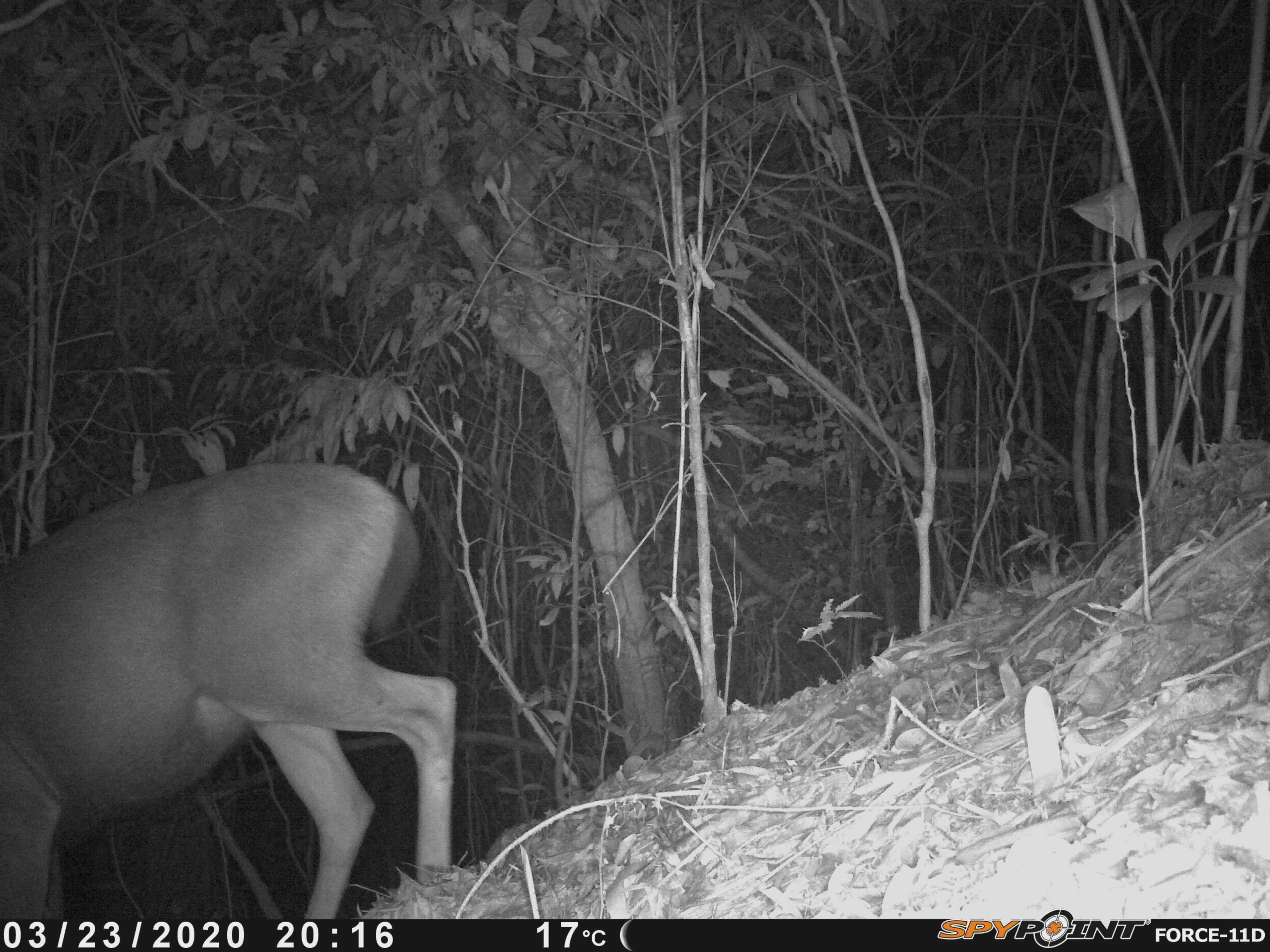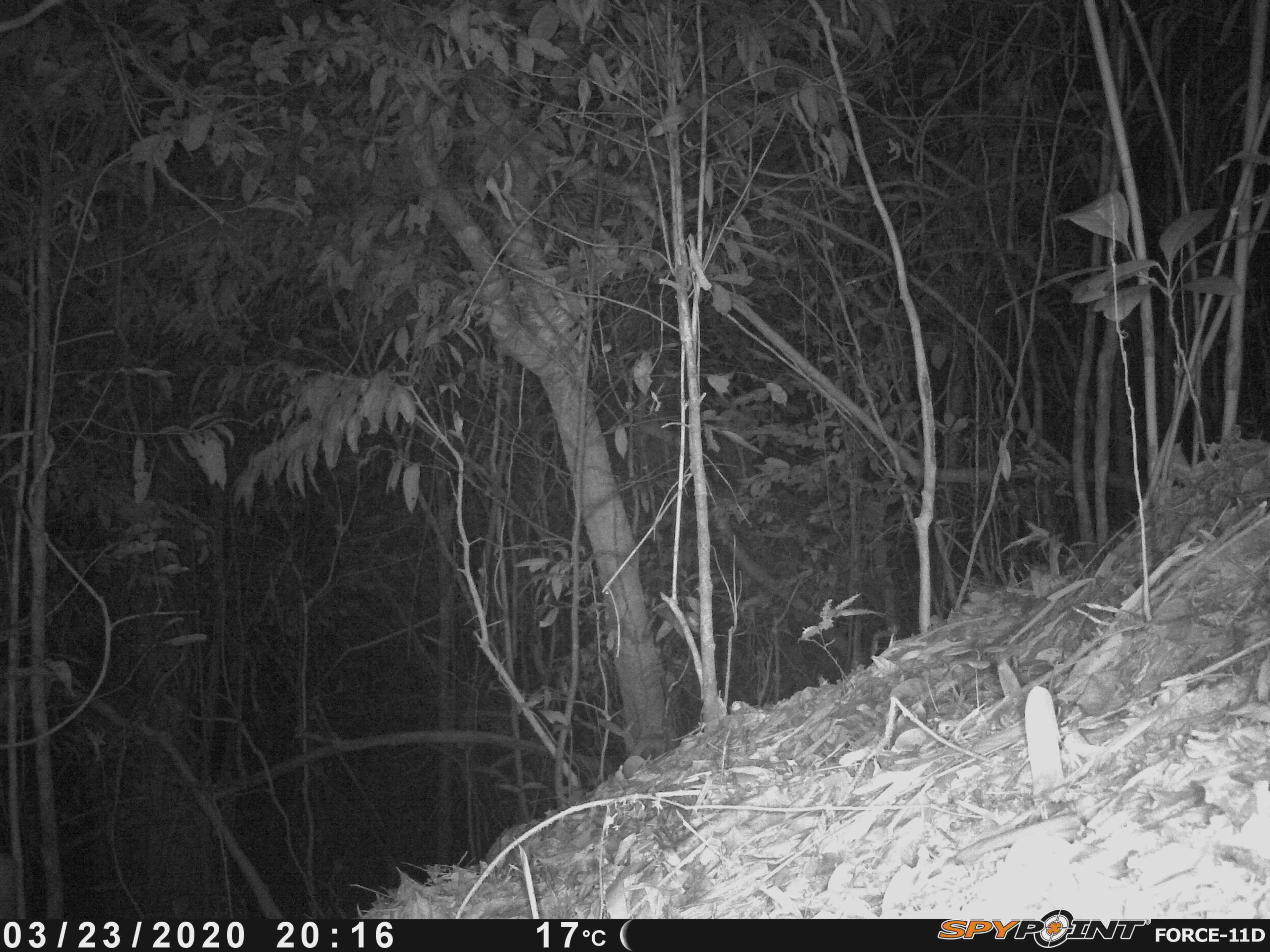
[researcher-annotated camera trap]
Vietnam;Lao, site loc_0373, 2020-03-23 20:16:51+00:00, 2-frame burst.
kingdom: Animalia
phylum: Chordata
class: Mammalia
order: Artiodactyla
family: Cervidae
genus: Rusa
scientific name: Rusa unicolor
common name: sambar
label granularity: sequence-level